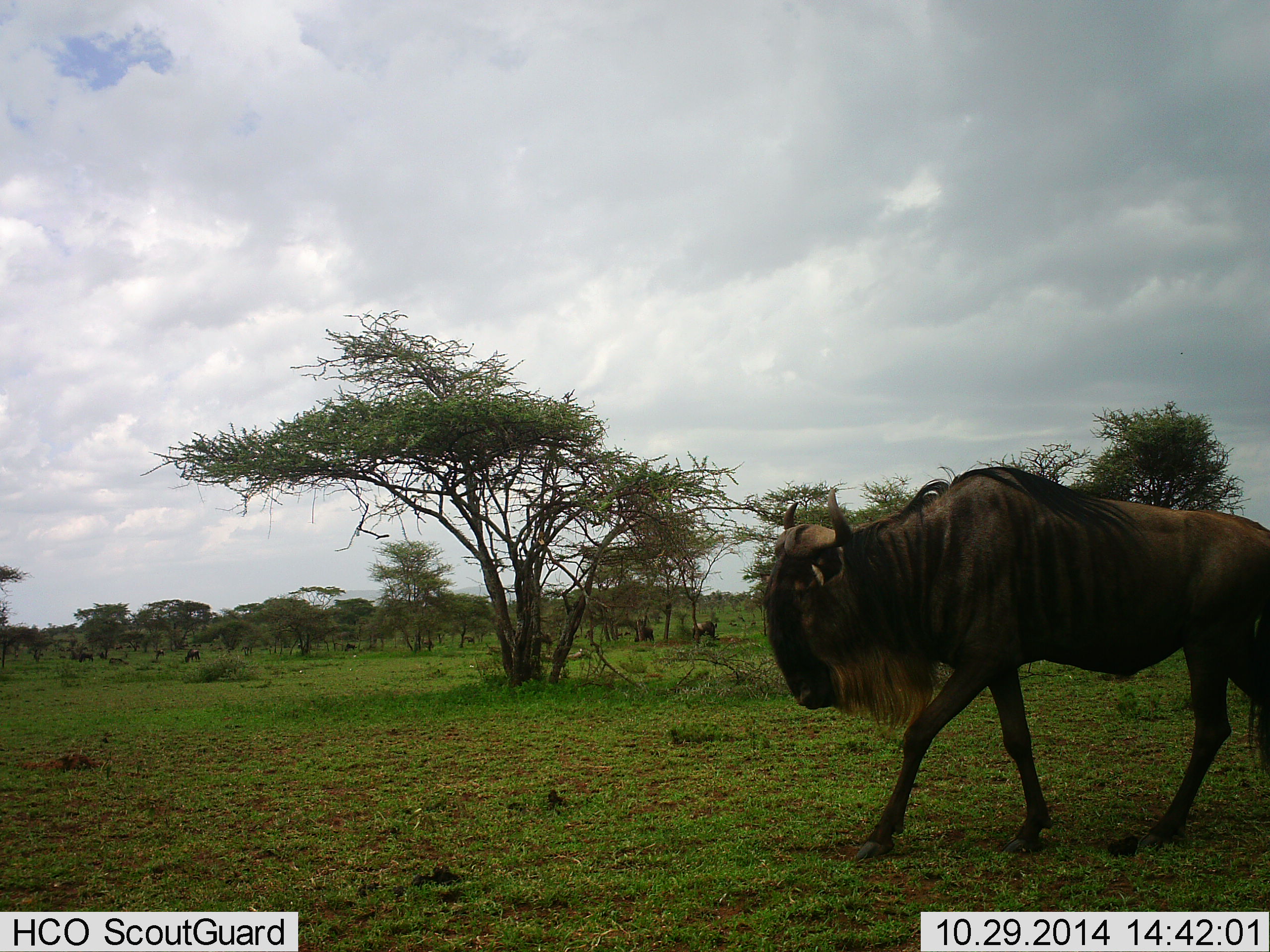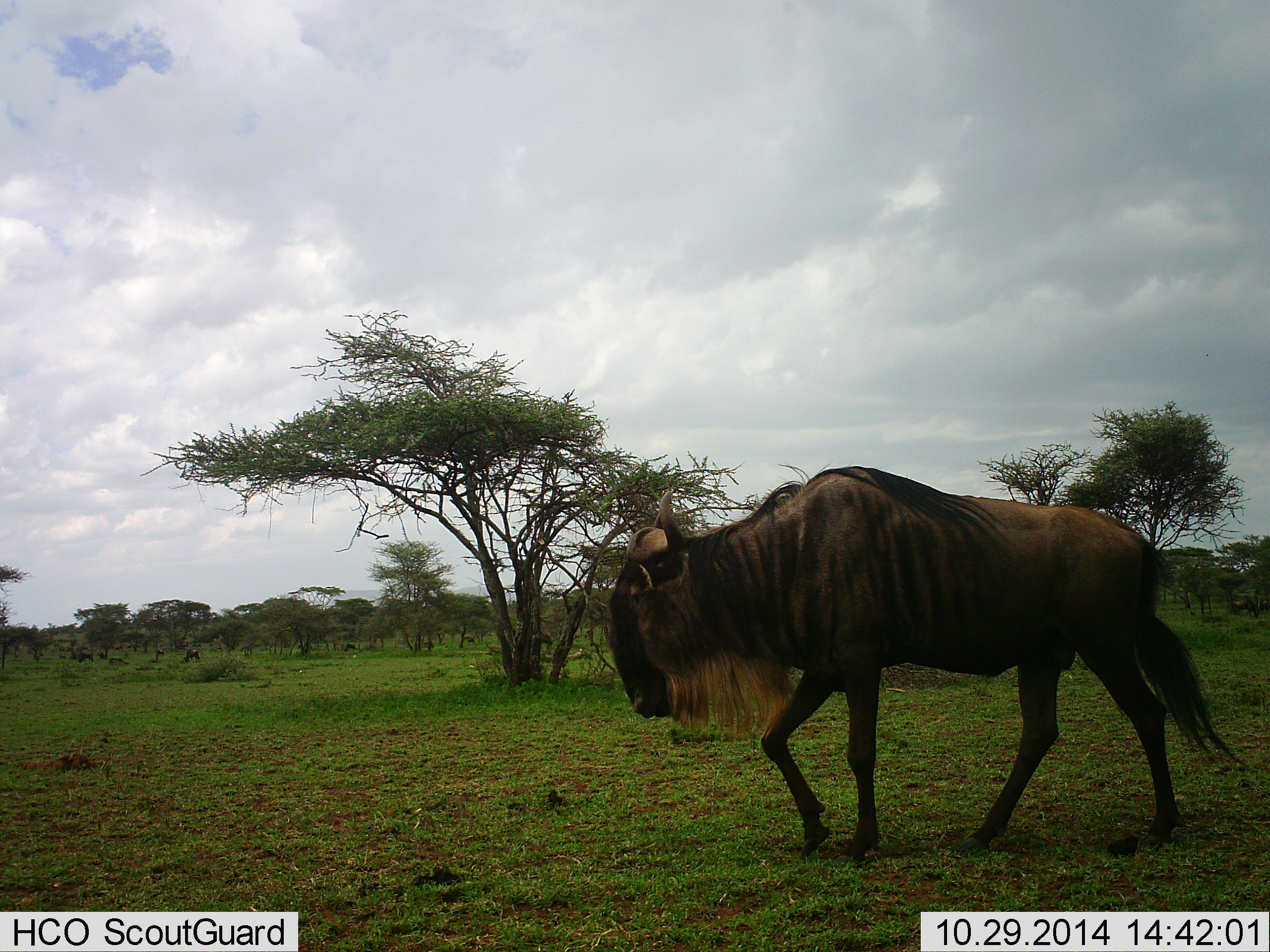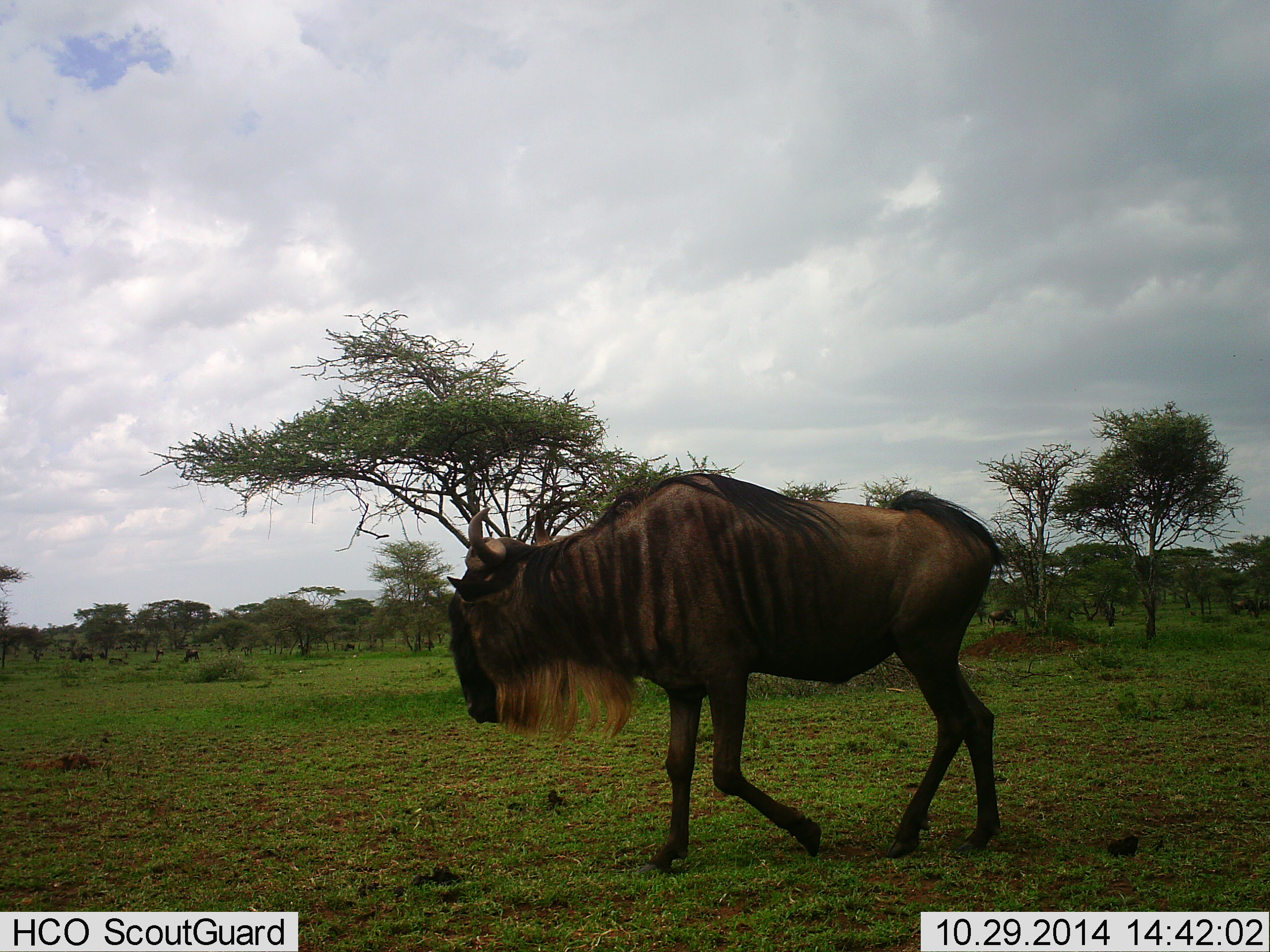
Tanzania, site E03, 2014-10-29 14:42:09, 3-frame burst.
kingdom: Animalia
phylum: Chordata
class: Mammalia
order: Artiodactyla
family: Bovidae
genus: Connochaetes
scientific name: Connochaetes taurinus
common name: blue wildebeest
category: wildebeest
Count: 1.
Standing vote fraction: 10%.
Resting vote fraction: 0%.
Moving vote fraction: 100%.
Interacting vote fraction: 0%.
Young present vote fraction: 0%.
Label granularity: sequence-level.